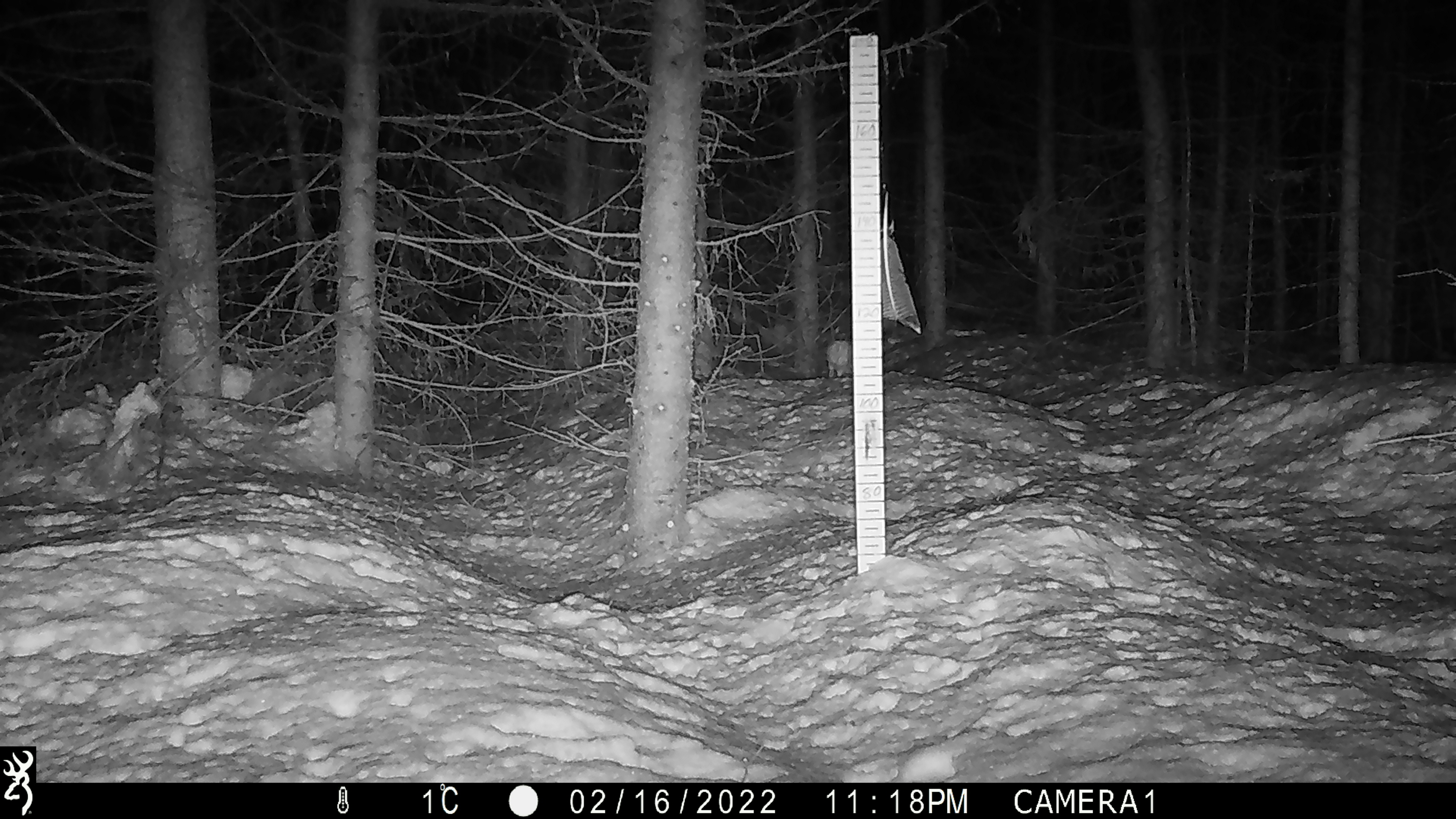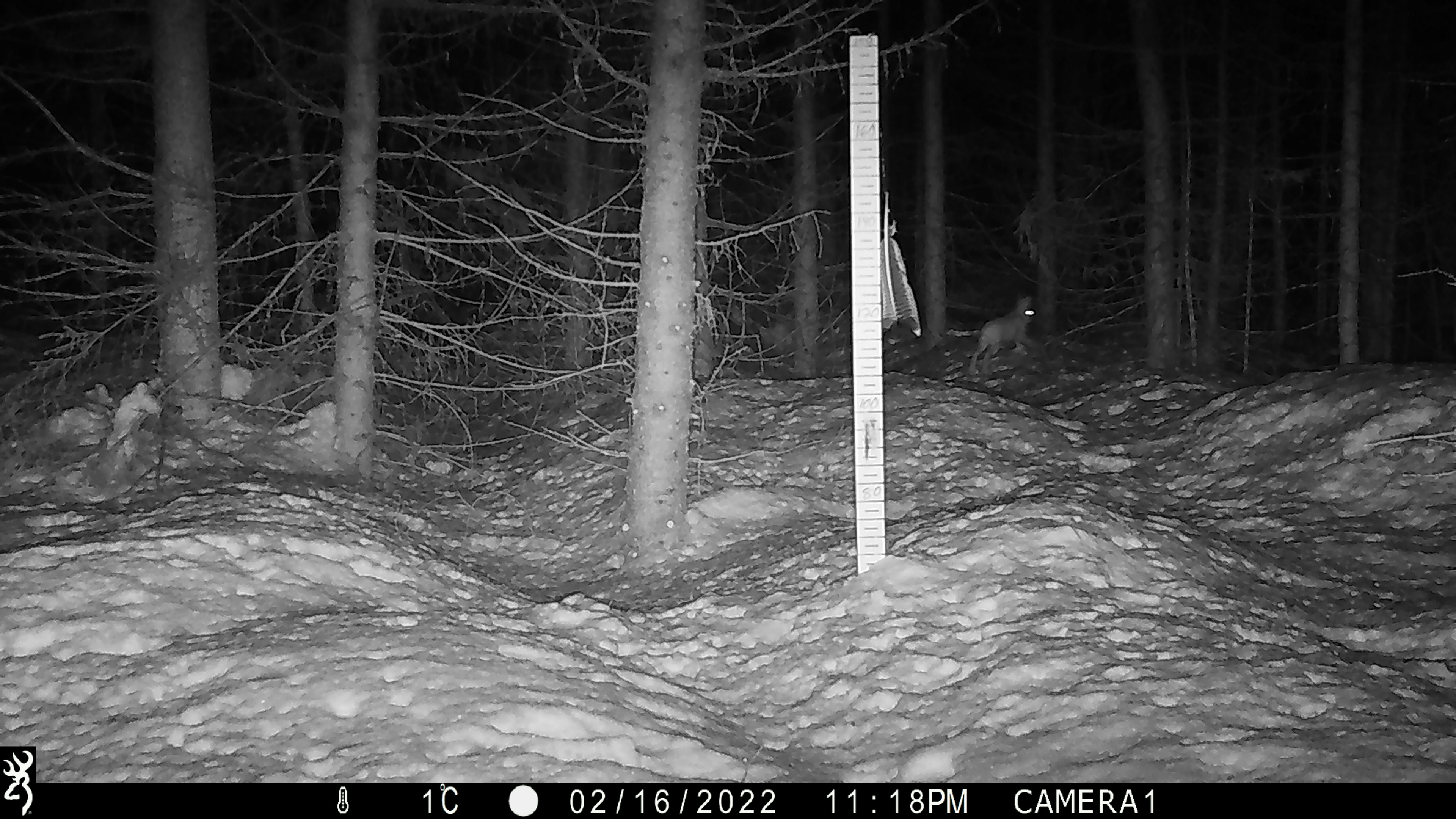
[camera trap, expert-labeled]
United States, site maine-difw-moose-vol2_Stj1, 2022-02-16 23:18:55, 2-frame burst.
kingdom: Animalia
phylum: Chordata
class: Mammalia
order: Lagomorpha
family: Leporidae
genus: Lepus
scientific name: Lepus americanus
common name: snowshoe hare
Snowshoe hare (Lepus americanus).